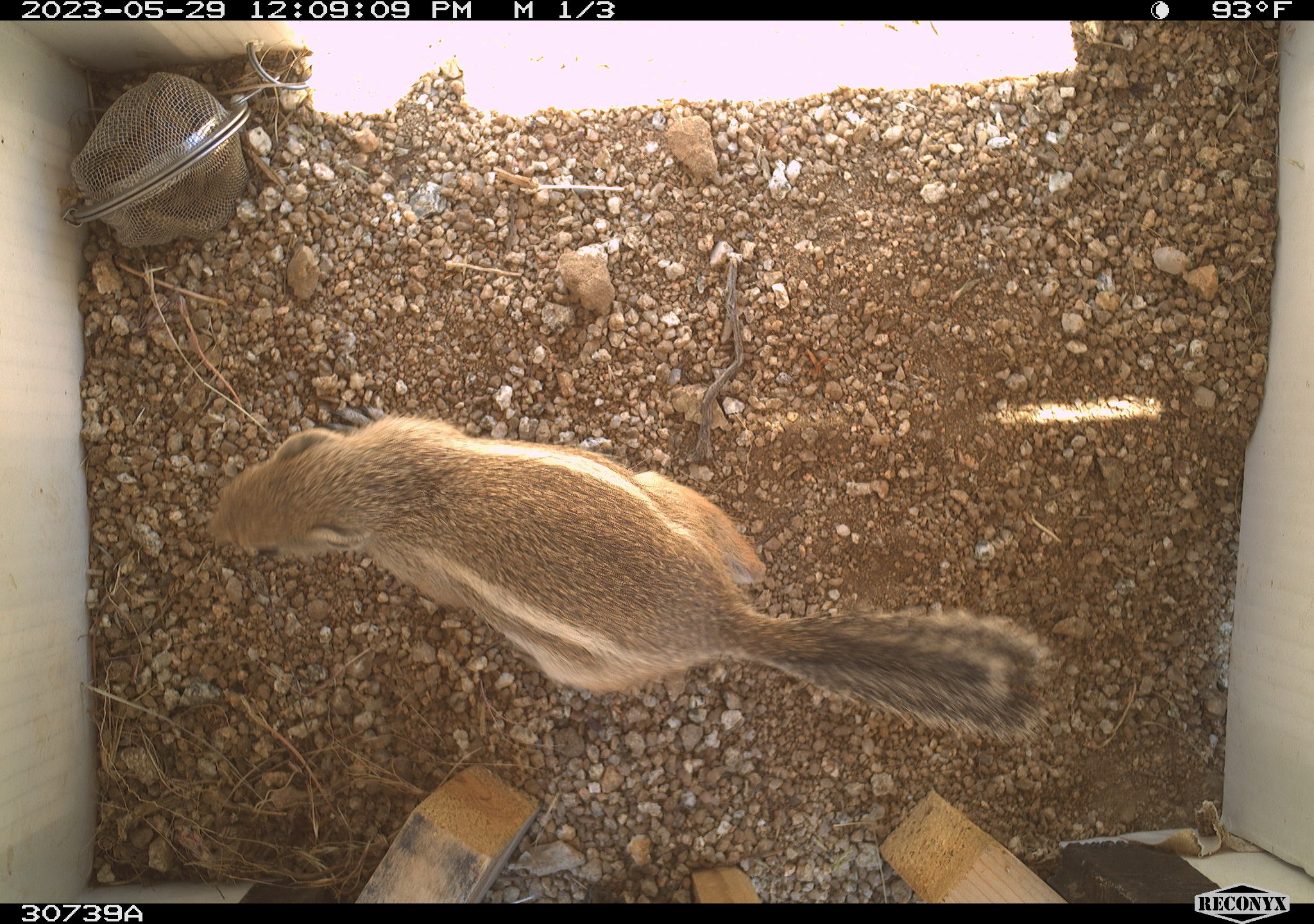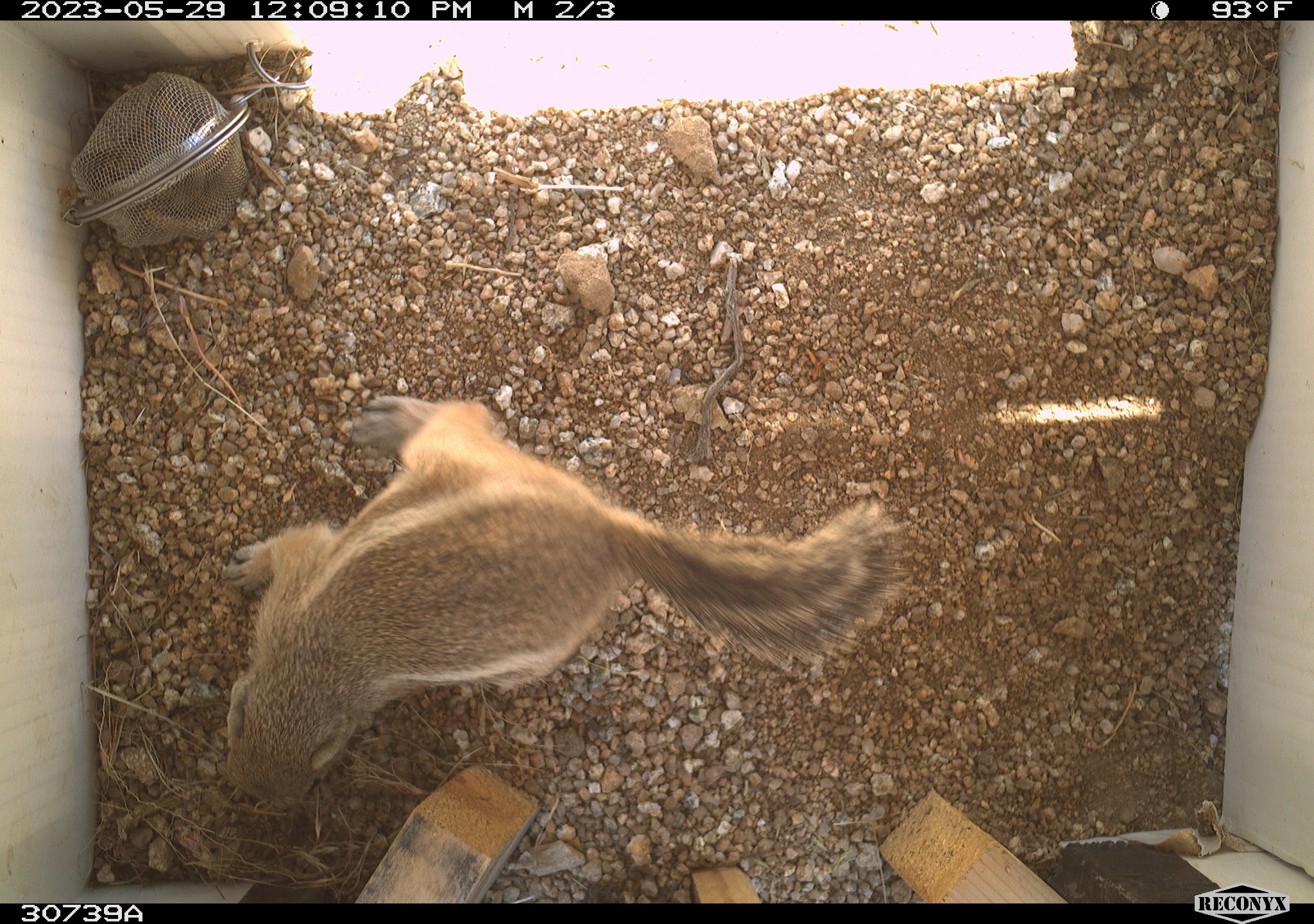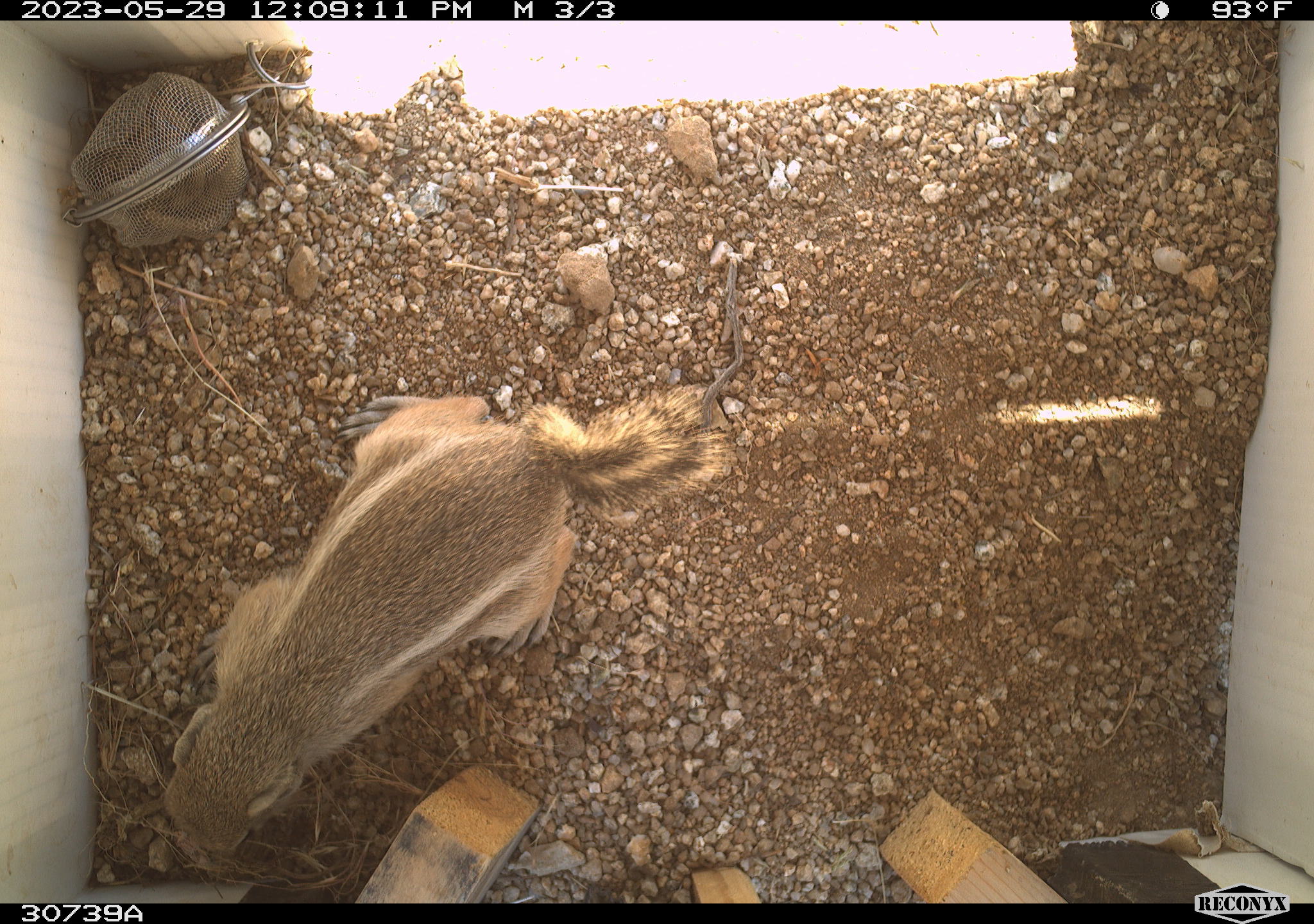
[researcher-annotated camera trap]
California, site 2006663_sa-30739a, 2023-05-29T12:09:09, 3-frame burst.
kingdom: Animalia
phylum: Chordata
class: Mammalia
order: Rodentia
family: Sciuridae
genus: Ammospermophilus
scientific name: Ammospermophilus leucurus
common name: white-tailed antelope squirrel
White-tailed antelope squirrel (Ammospermophilus leucurus).